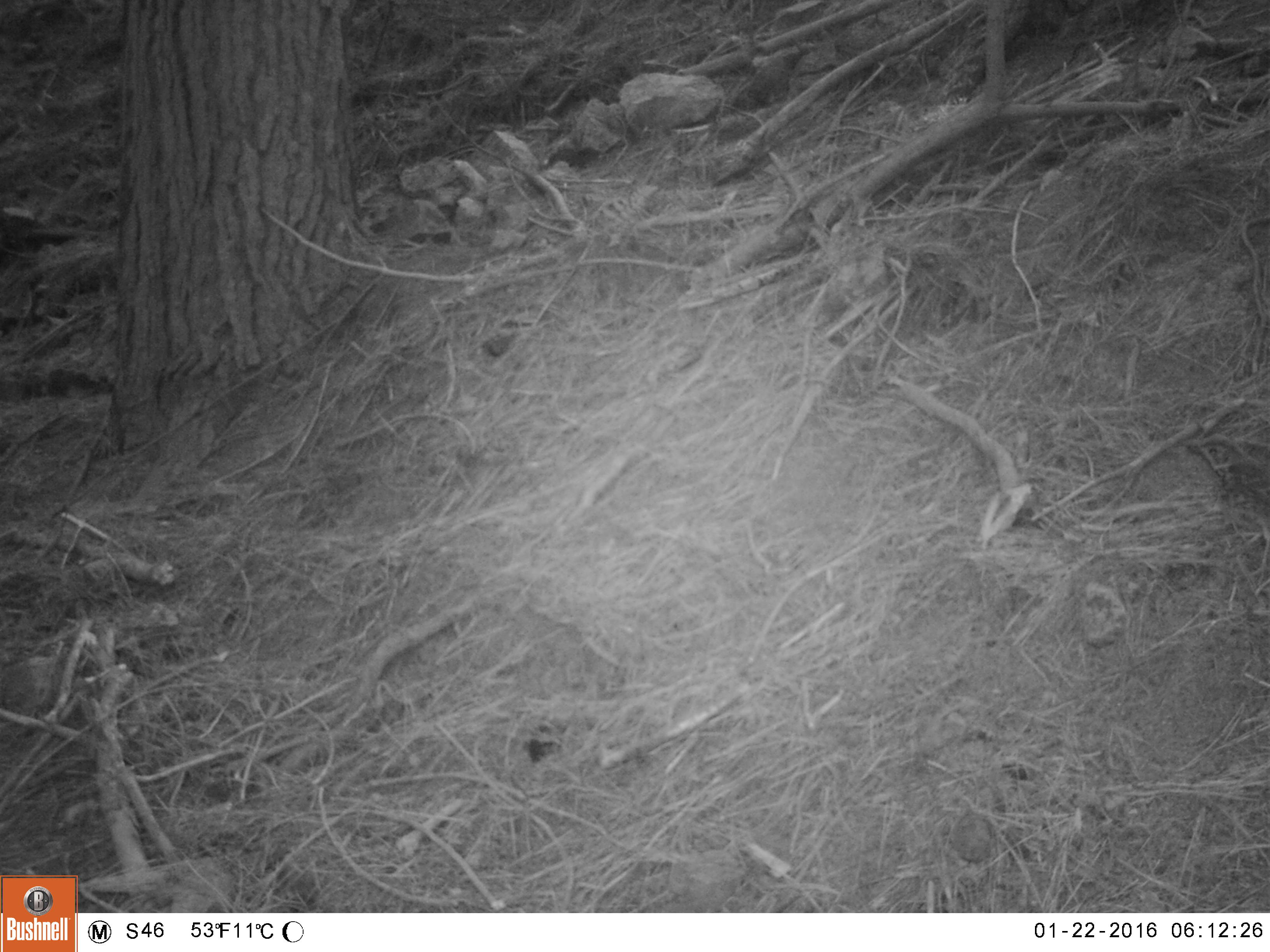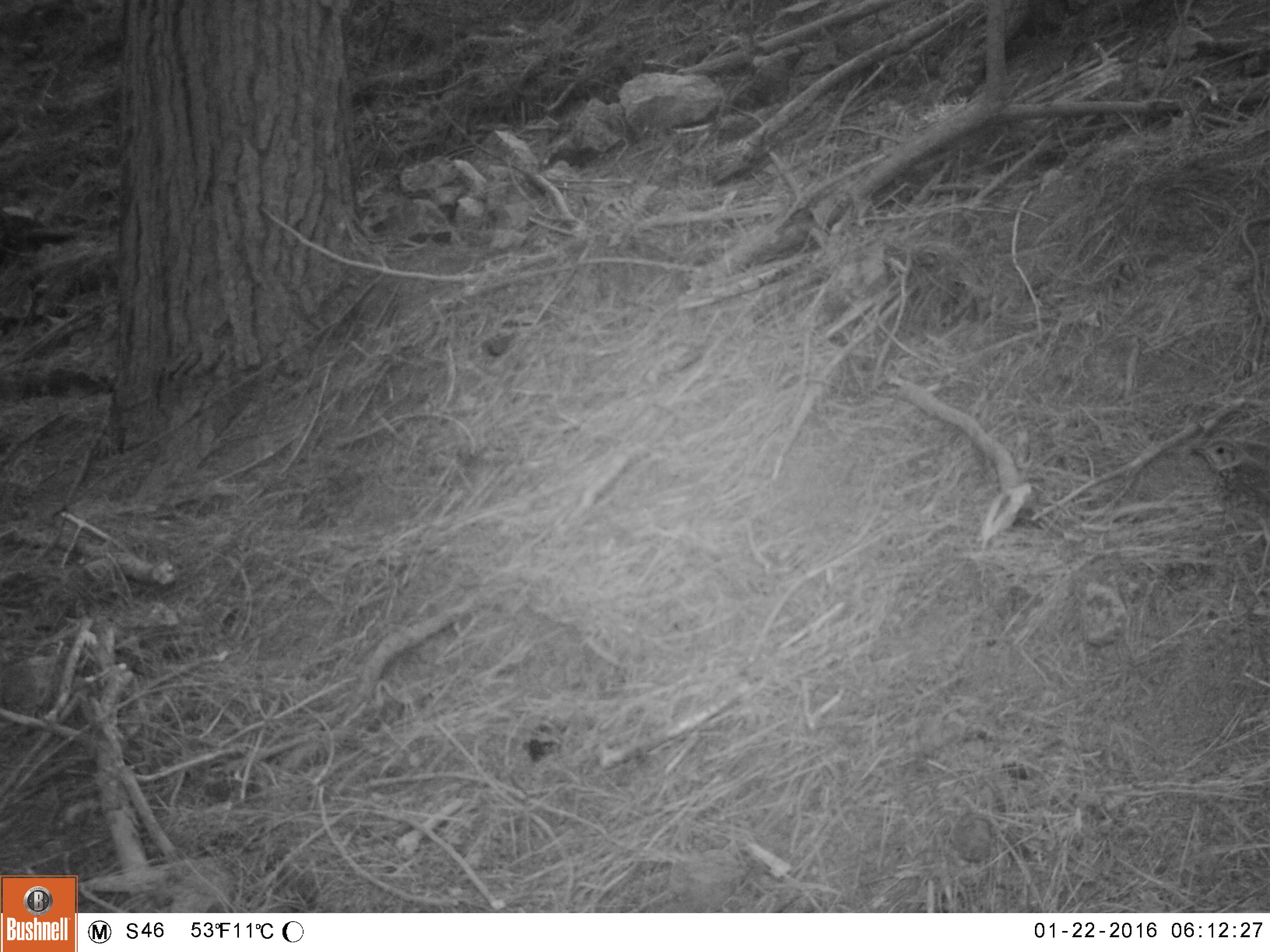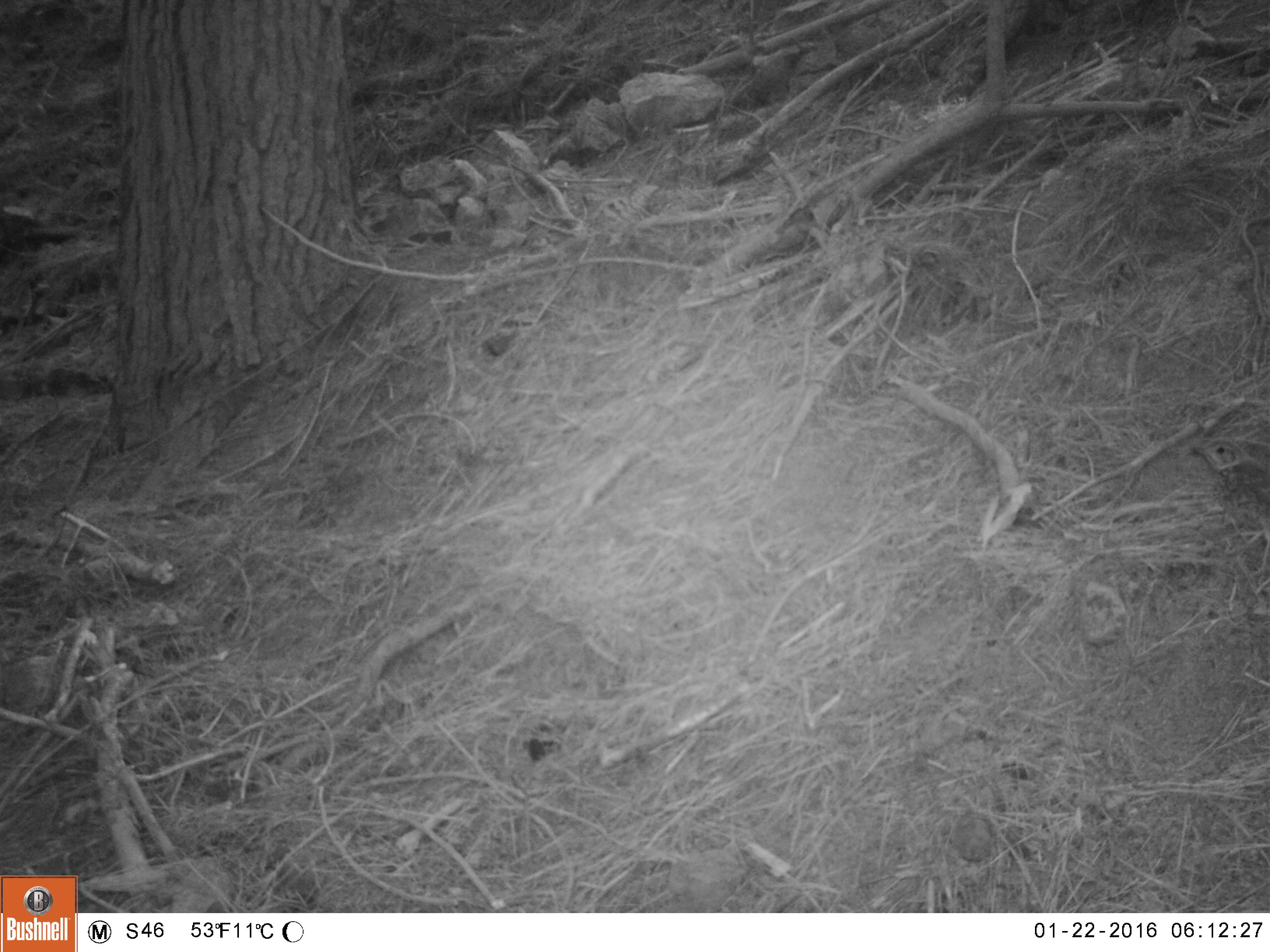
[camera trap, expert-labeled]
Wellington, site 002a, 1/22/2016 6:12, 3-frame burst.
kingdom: Animalia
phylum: Chordata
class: Aves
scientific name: Aves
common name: bird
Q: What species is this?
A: Bird (Aves).